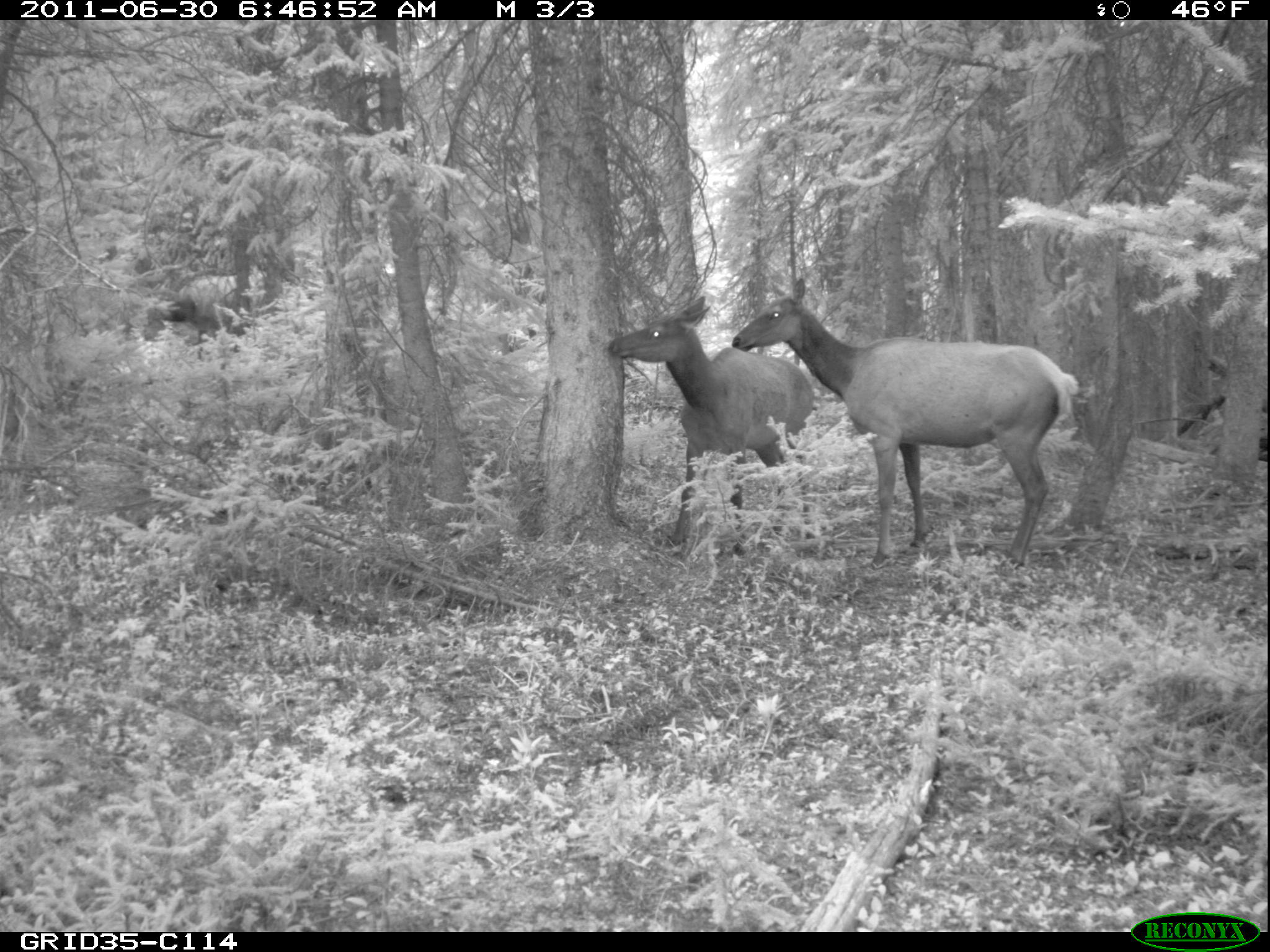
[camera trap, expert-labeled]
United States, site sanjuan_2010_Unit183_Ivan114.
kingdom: Animalia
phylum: Chordata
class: Mammalia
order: Artiodactyla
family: Cervidae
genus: Cervus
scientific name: Cervus elaphus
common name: red deer